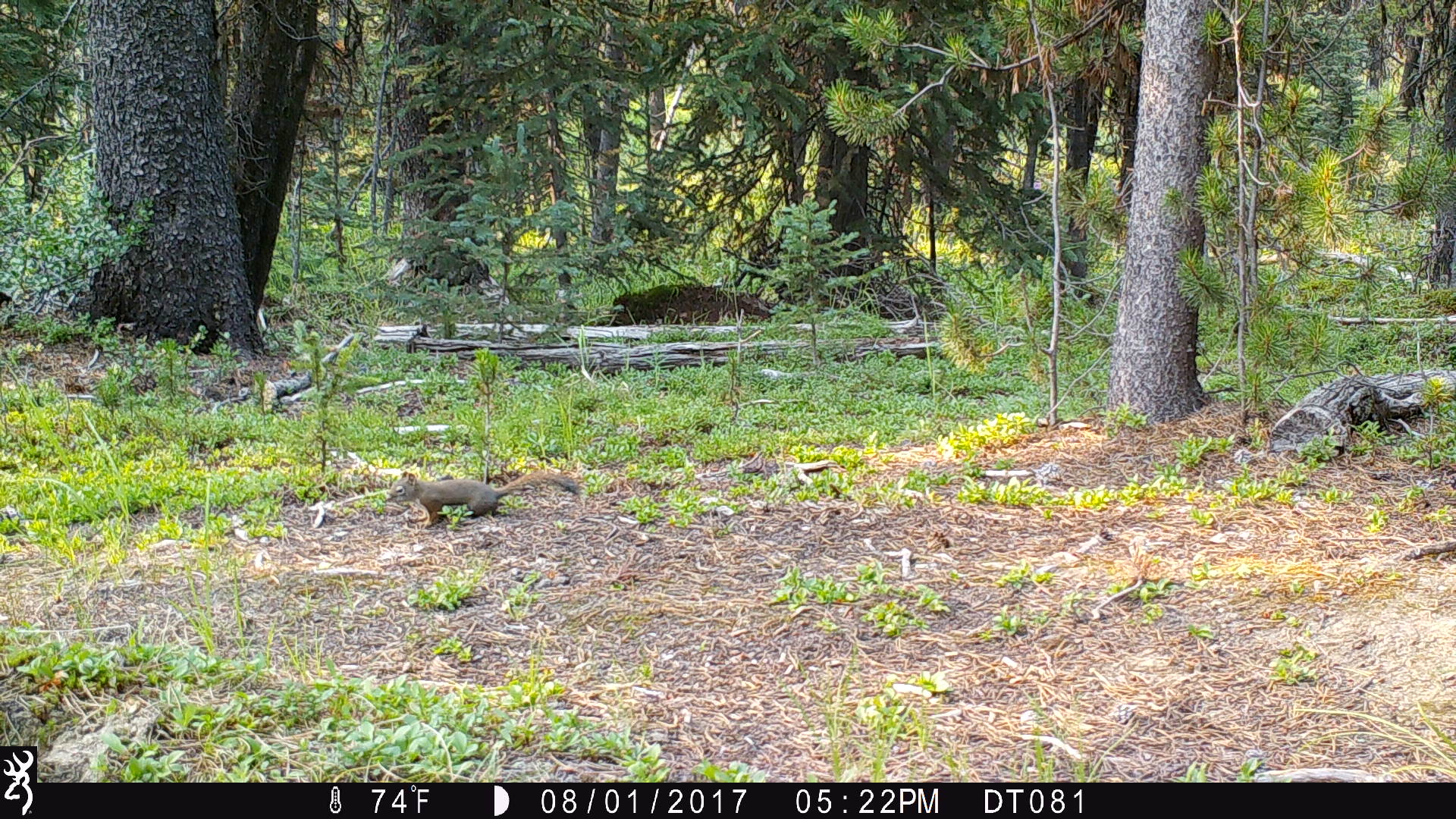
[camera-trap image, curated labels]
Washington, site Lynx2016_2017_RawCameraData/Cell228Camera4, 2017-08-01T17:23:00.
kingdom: Animalia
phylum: Chordata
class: Mammalia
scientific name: Mammalia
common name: small mammal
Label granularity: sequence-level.